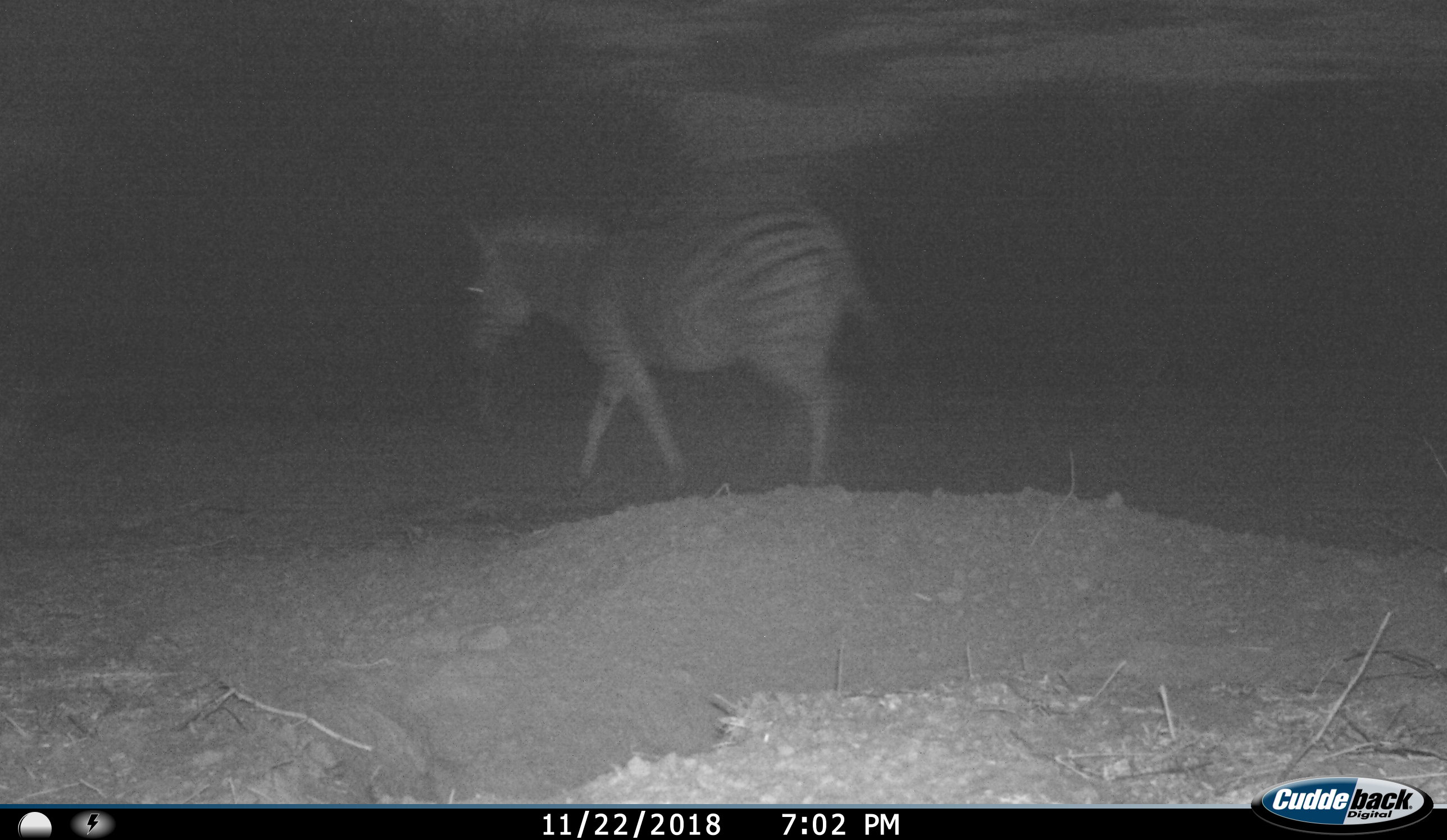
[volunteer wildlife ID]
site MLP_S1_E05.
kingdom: Animalia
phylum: Chordata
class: Mammalia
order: Perissodactyla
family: Equidae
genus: Equus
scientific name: Equus quagga burchellii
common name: burchell's zebra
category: zebraburchells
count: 1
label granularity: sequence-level